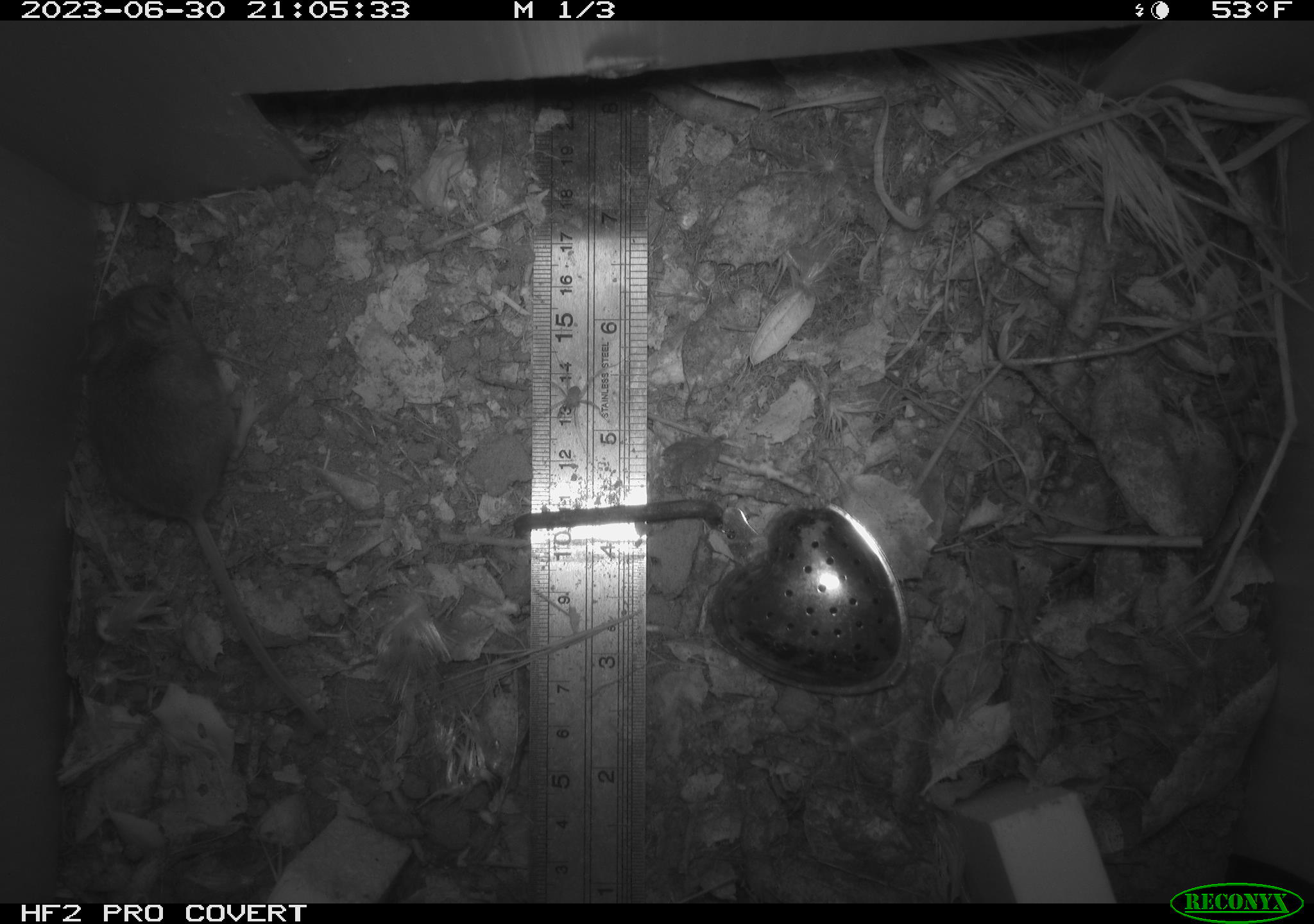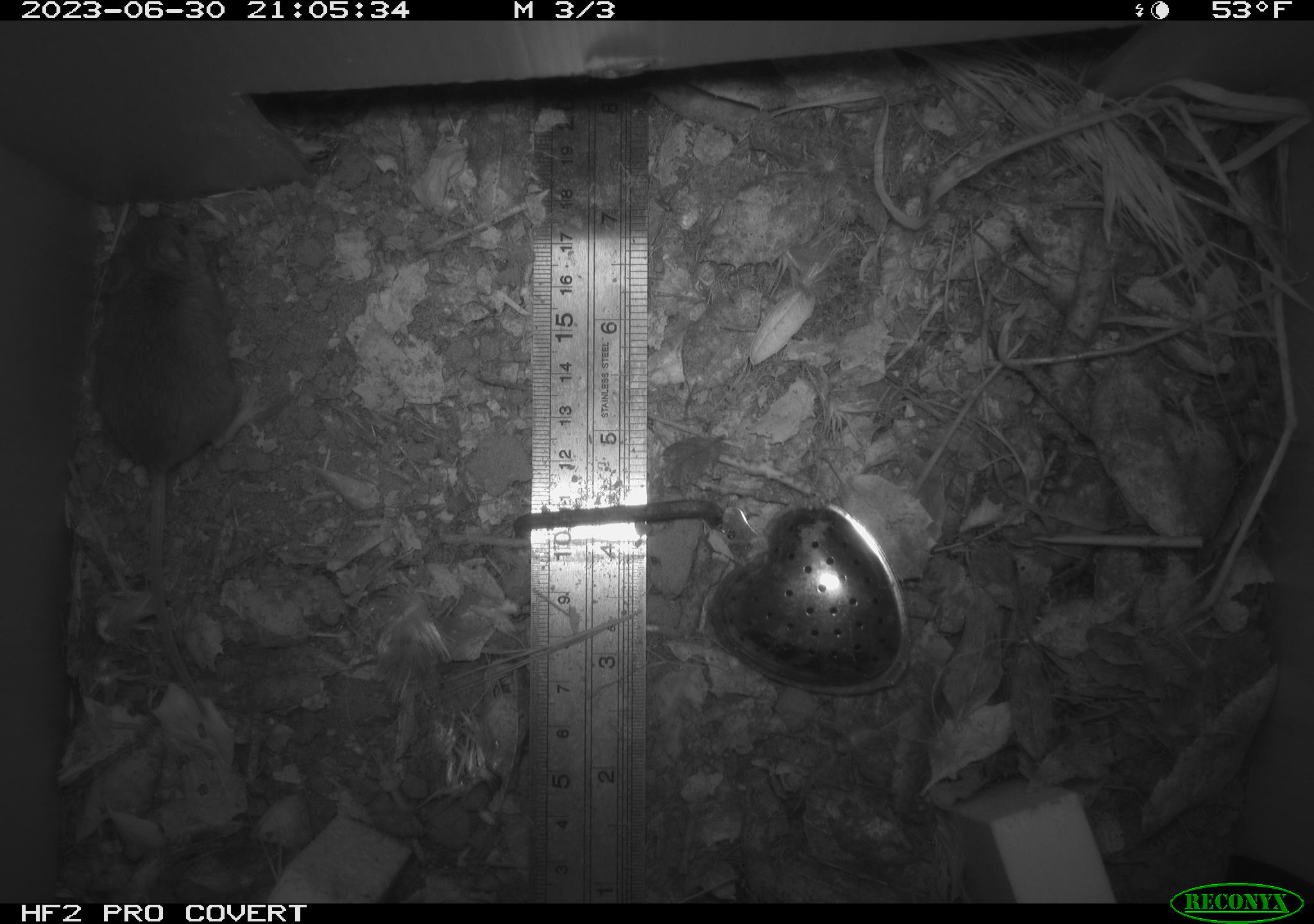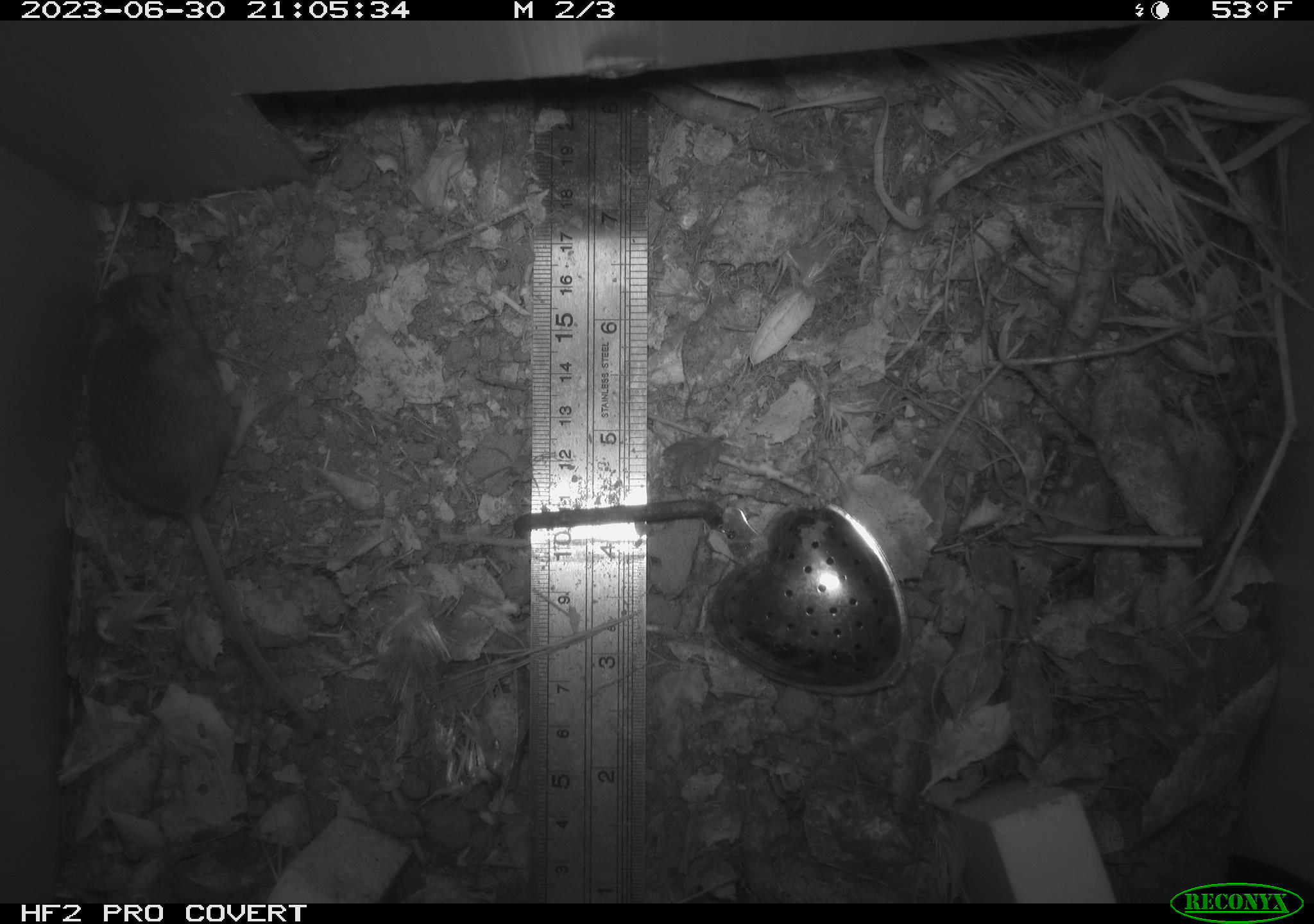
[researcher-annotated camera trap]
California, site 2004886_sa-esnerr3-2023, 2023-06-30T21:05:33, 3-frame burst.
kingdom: Animalia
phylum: Chordata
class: Mammalia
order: Rodentia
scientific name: Rodentia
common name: mouse species